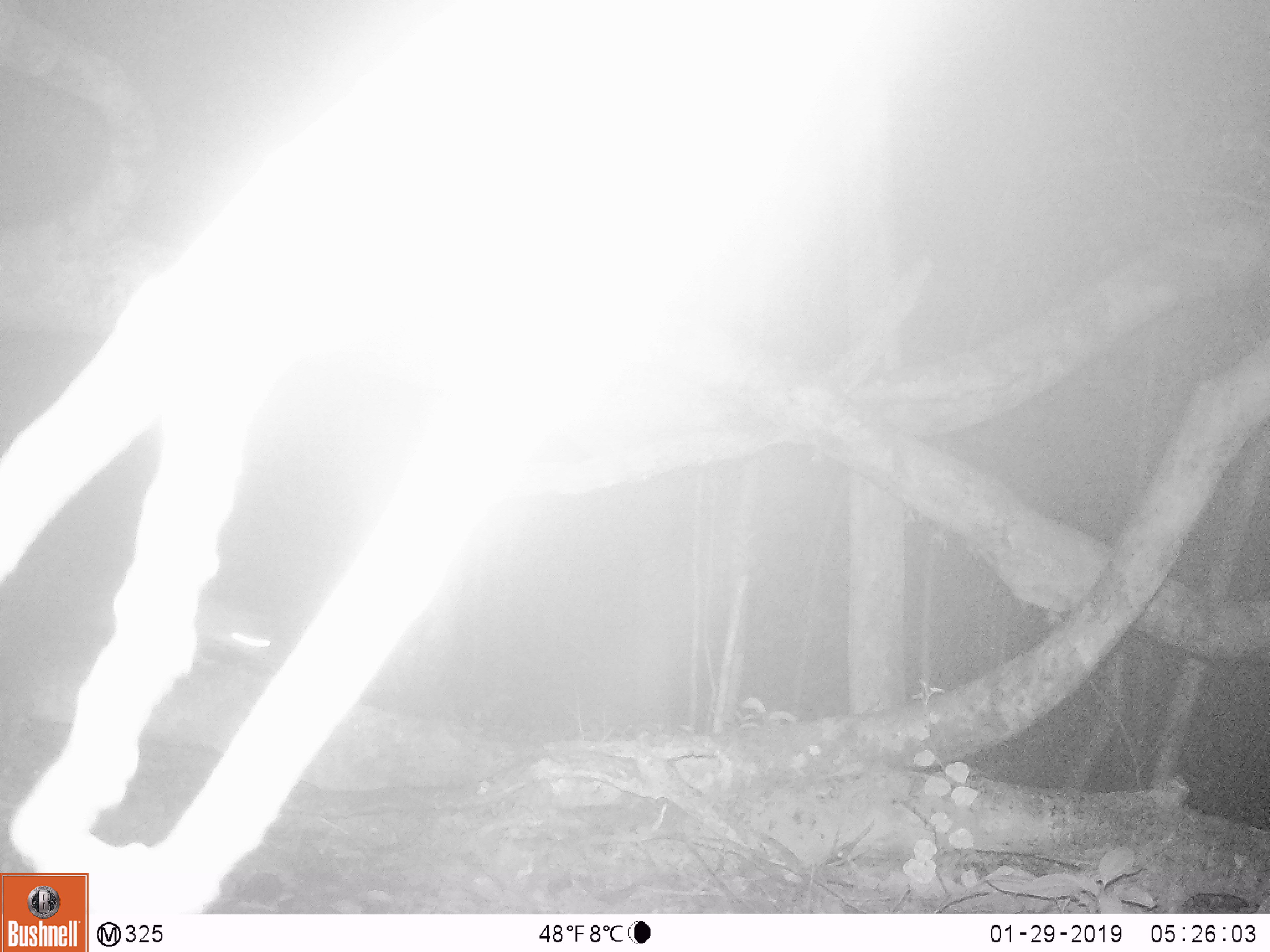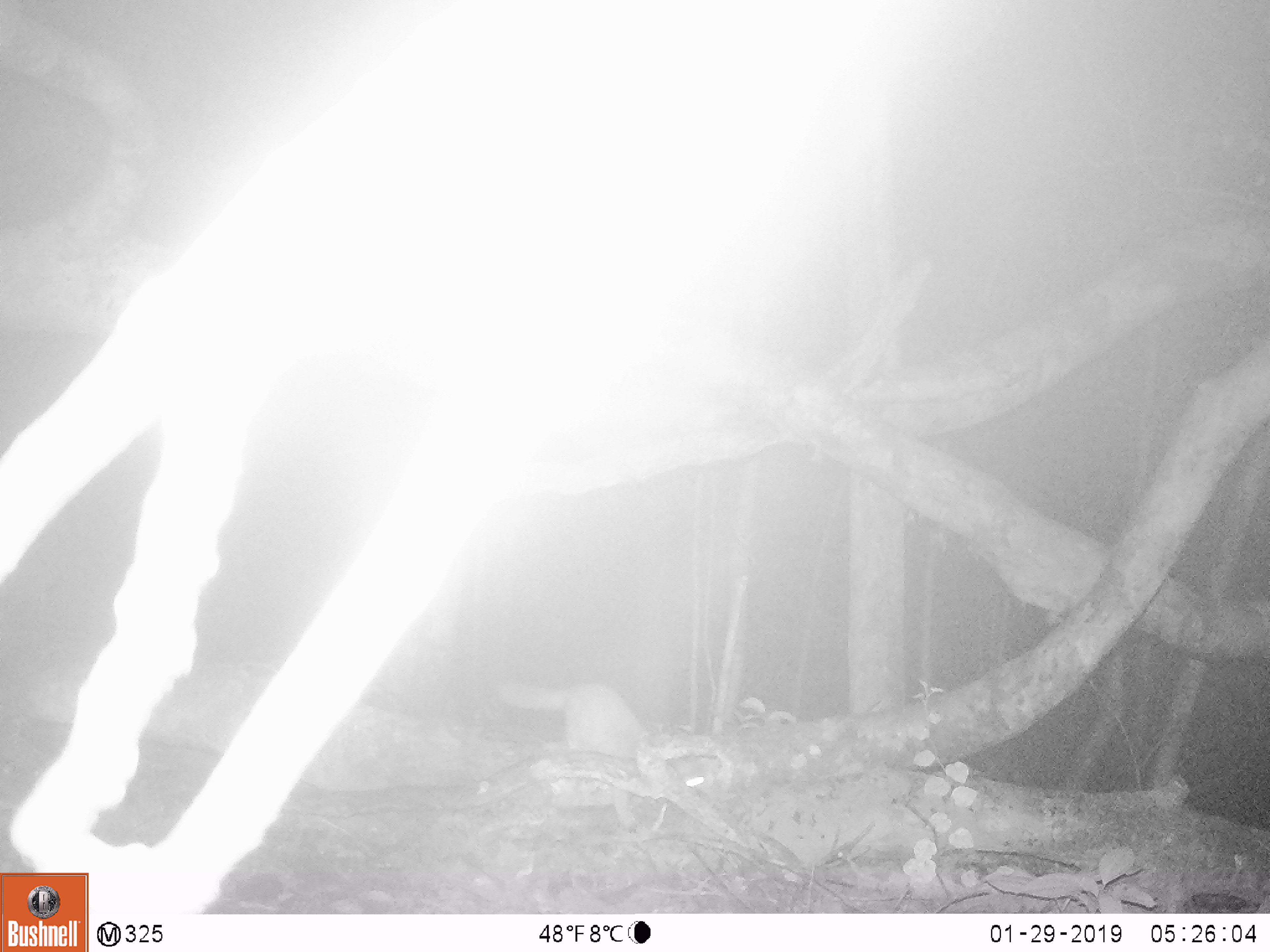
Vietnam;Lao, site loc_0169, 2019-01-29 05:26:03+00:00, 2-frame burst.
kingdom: Animalia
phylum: Chordata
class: Mammalia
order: Carnivora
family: Mustelidae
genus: Melogale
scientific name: Melogale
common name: ferret badger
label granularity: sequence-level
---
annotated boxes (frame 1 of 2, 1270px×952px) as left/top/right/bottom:
ferret badger: 212/618/294/670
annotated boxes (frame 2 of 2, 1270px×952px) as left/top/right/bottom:
ferret badger: 493/677/713/830